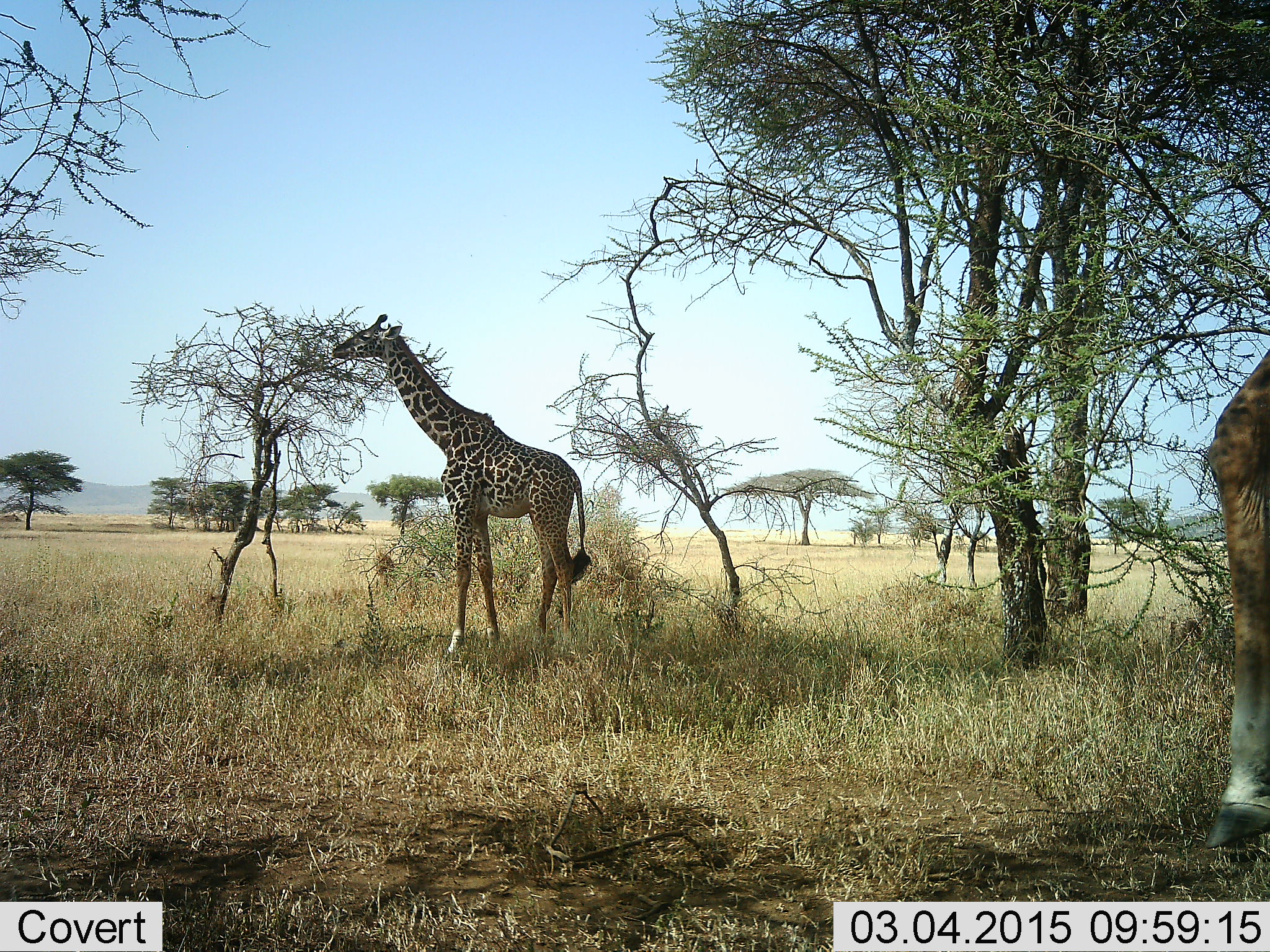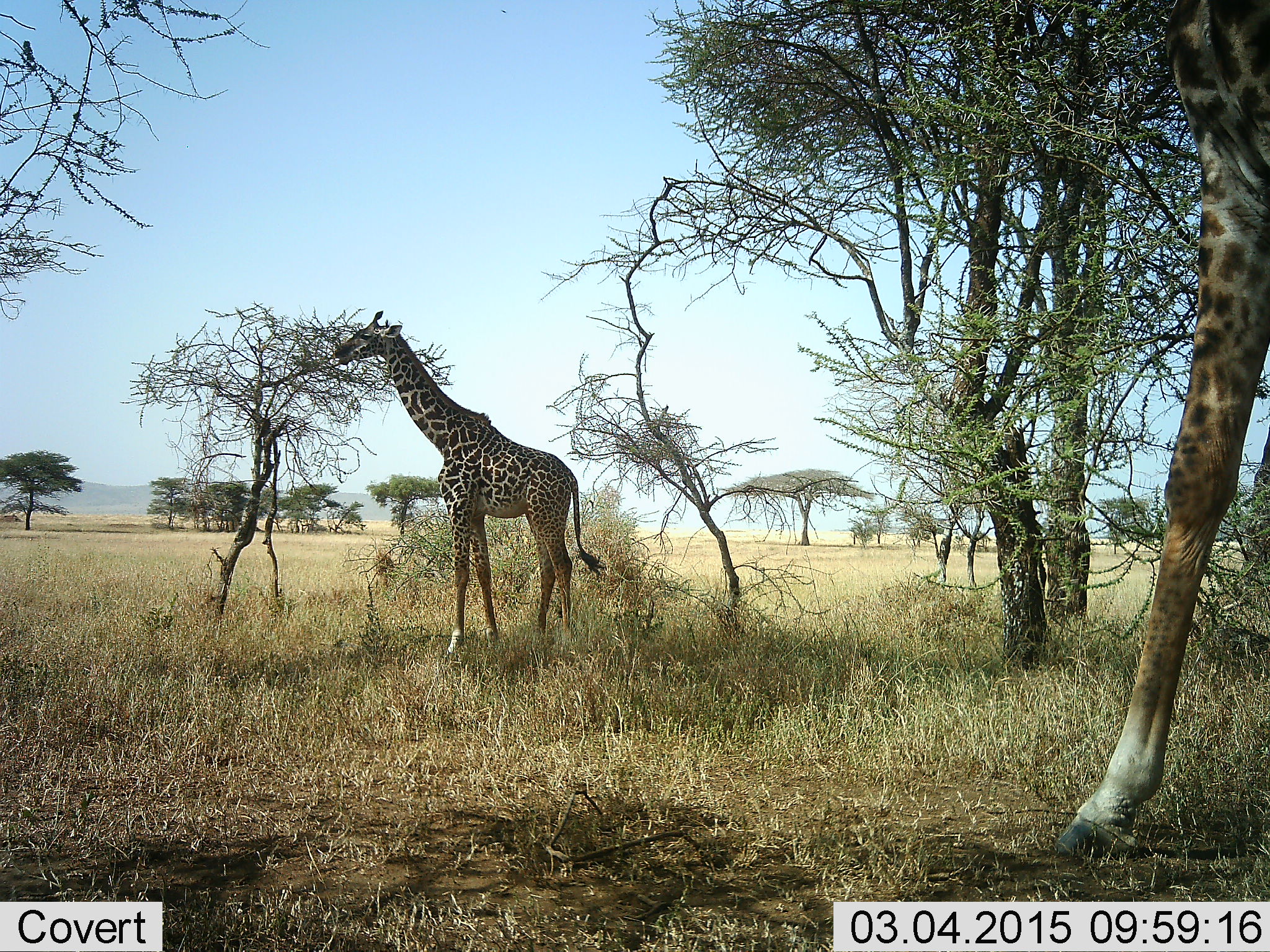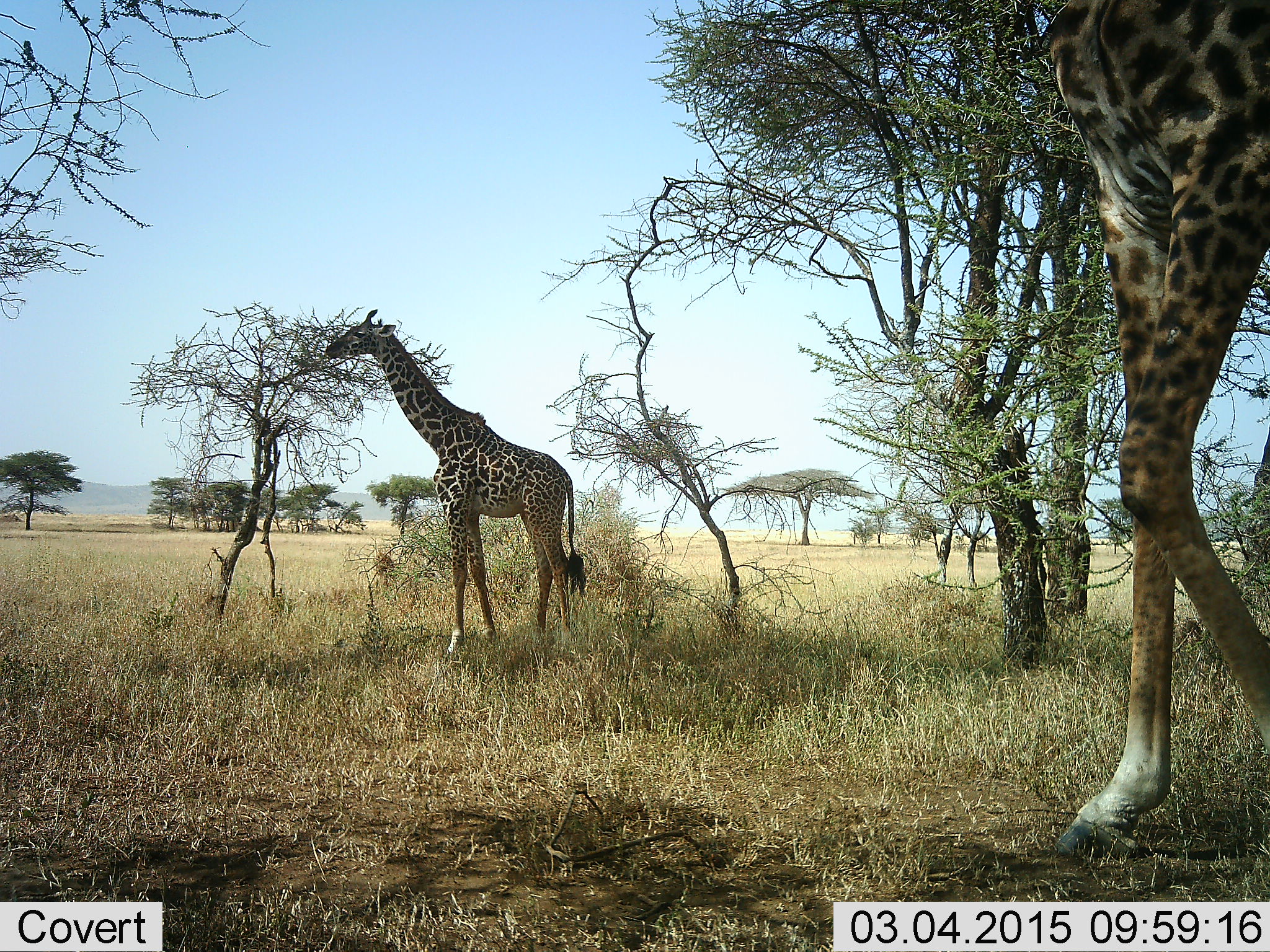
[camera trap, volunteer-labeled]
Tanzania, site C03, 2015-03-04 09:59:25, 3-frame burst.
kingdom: Animalia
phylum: Chordata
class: Mammalia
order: Artiodactyla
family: Giraffidae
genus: Giraffa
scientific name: Giraffa camelopardalis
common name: giraffe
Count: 2.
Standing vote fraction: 20%.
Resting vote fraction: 0%.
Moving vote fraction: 50%.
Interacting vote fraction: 0%.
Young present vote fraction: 10%.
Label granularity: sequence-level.